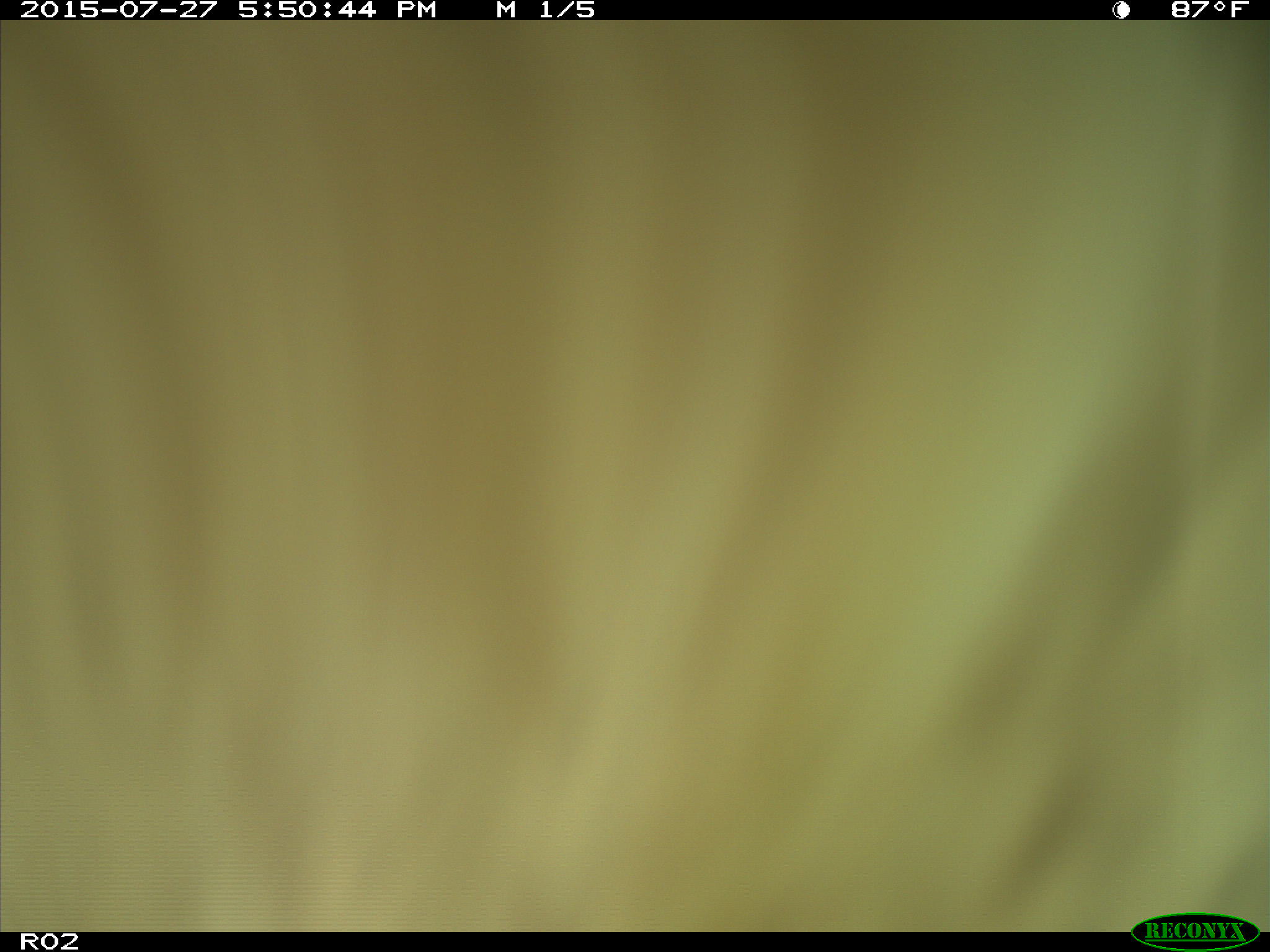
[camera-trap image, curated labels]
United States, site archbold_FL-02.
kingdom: Animalia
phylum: Chordata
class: Mammalia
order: Artiodactyla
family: Bovidae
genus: Bos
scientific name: Bos taurus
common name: domestic cow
Bos taurus (domestic cow).